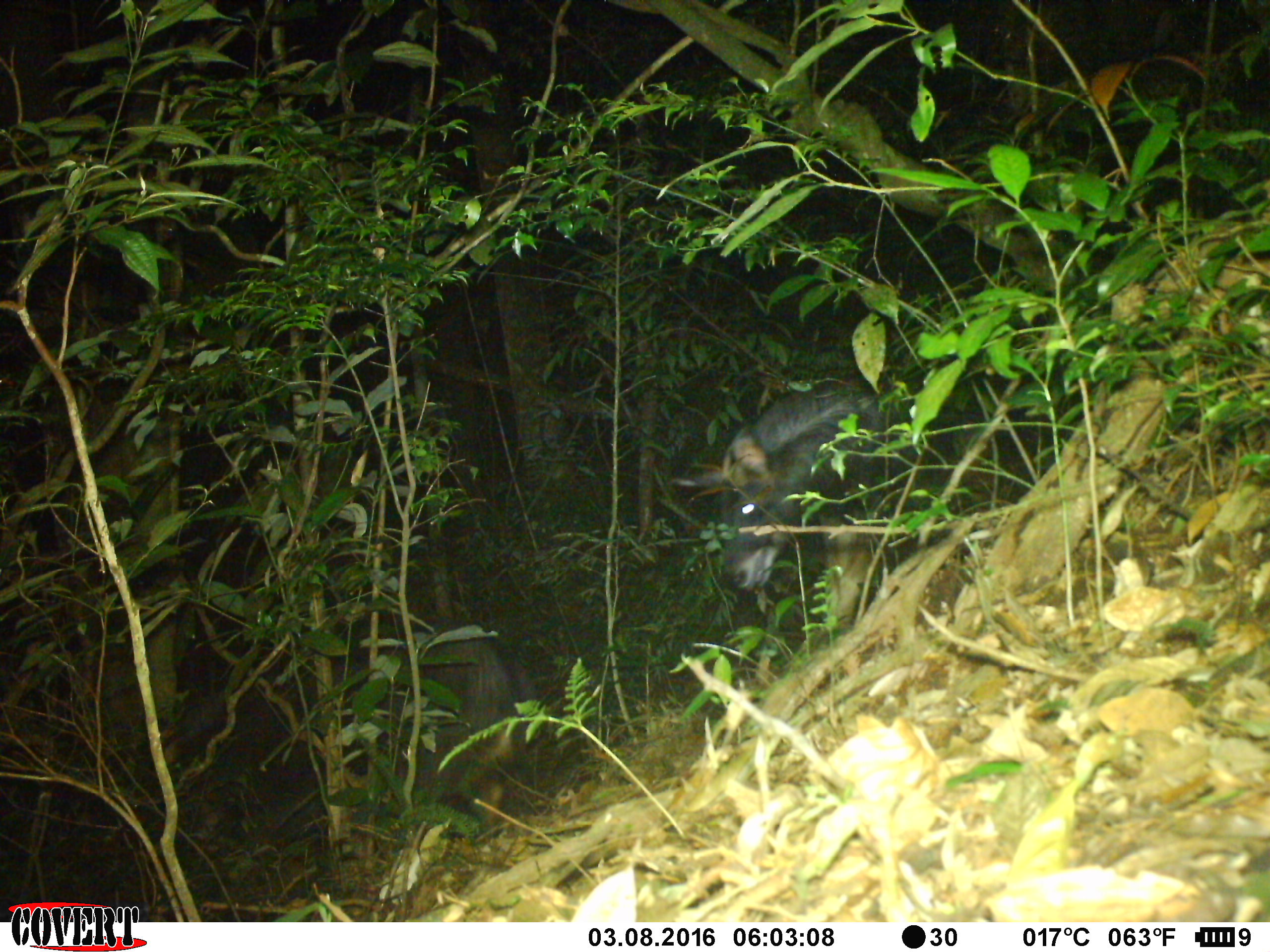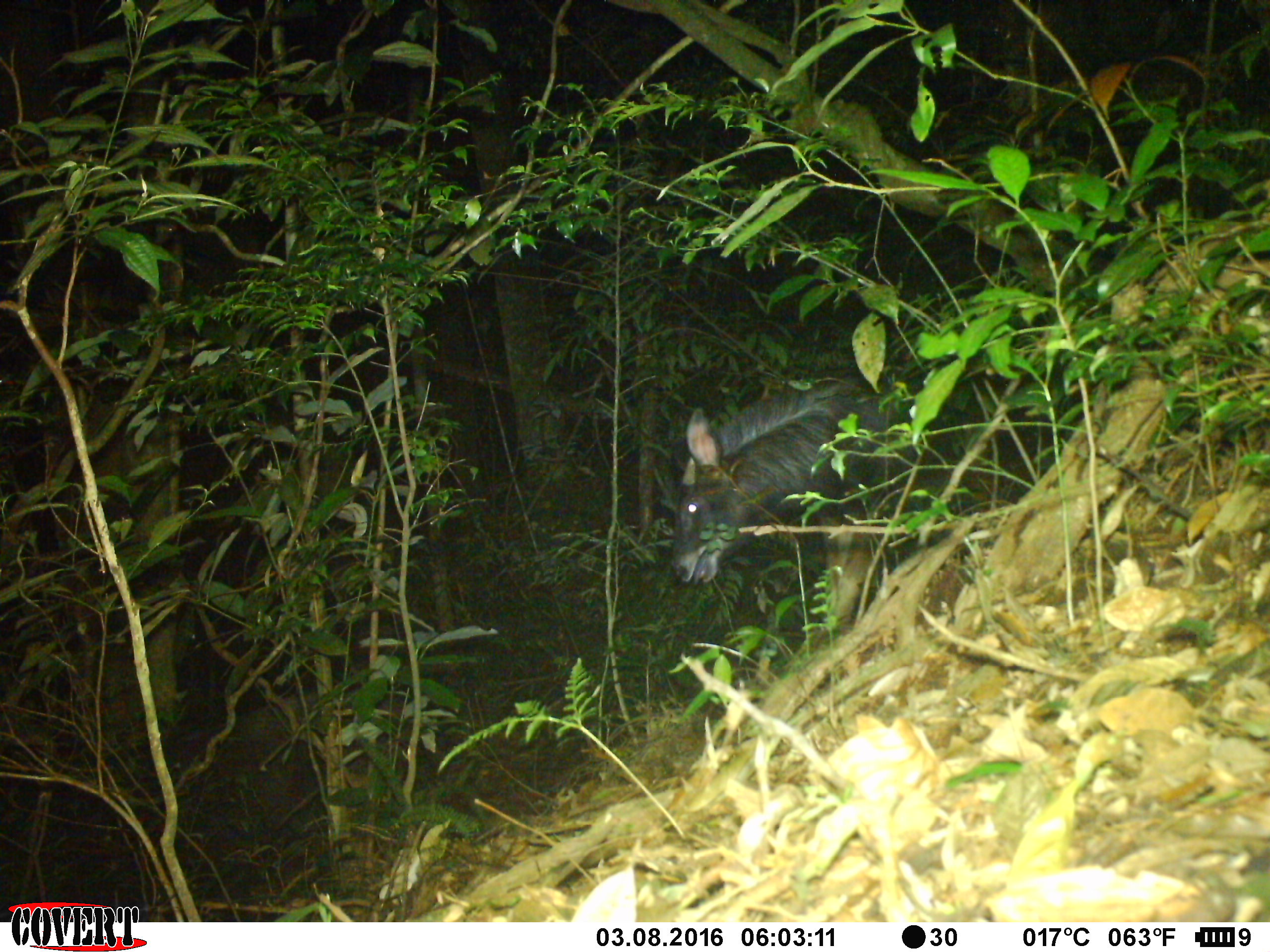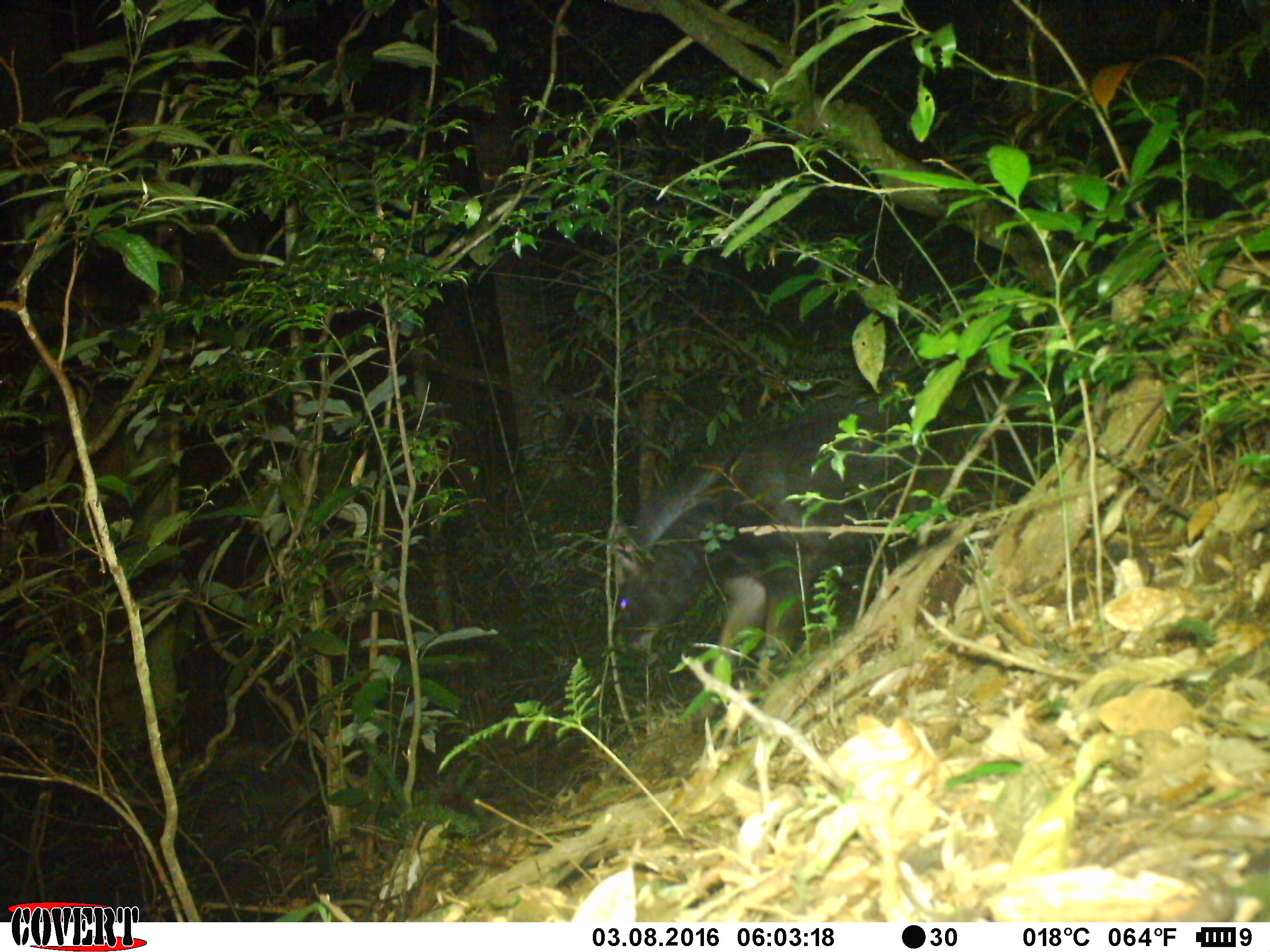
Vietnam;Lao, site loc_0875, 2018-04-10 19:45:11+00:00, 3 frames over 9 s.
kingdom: Animalia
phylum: Chordata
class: Mammalia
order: Artiodactyla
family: Bovidae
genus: Capricornis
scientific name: Capricornis sumatraensis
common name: chinese serow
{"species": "chinese serow (Capricornis sumatraensis)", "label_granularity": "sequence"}